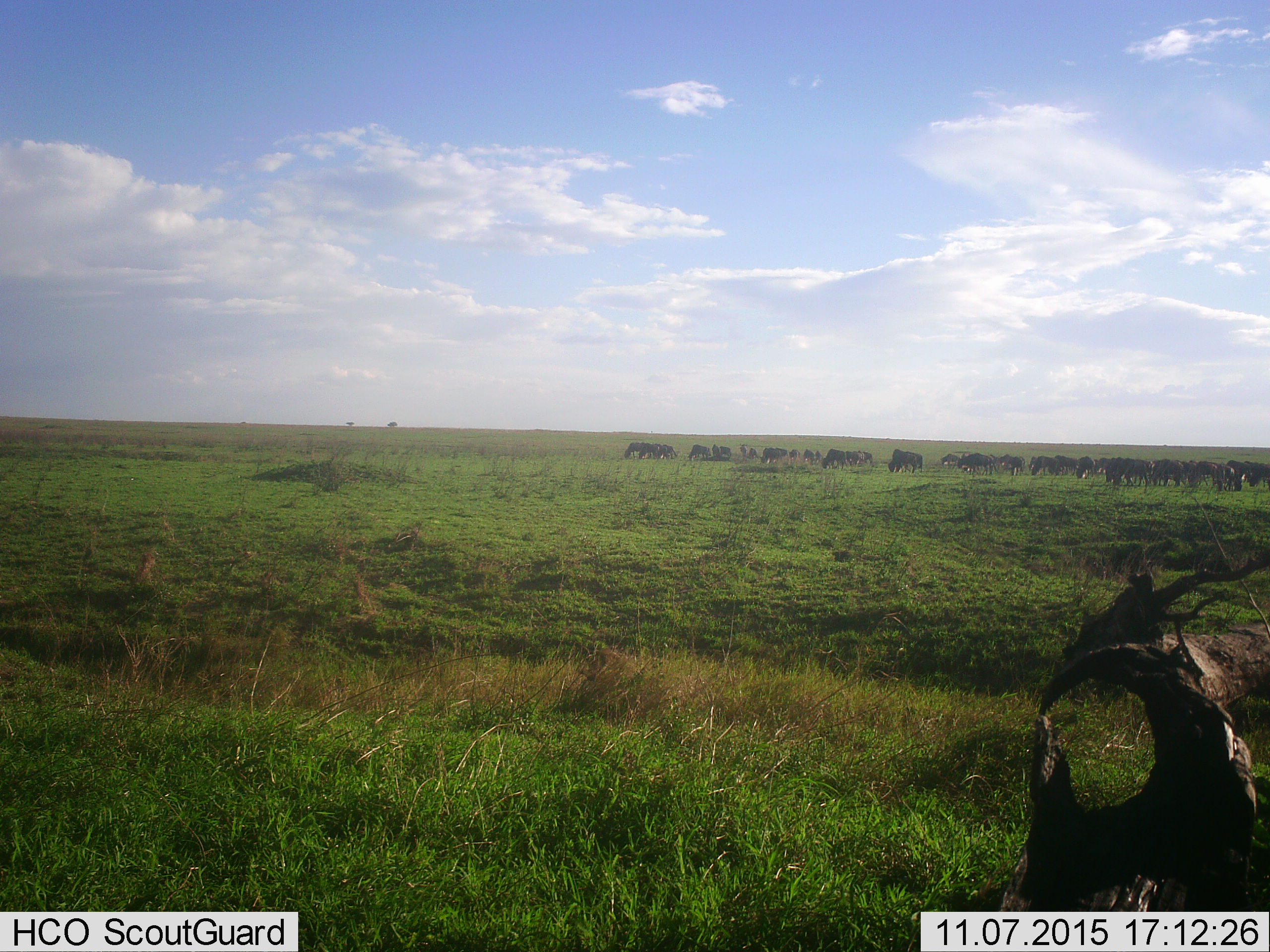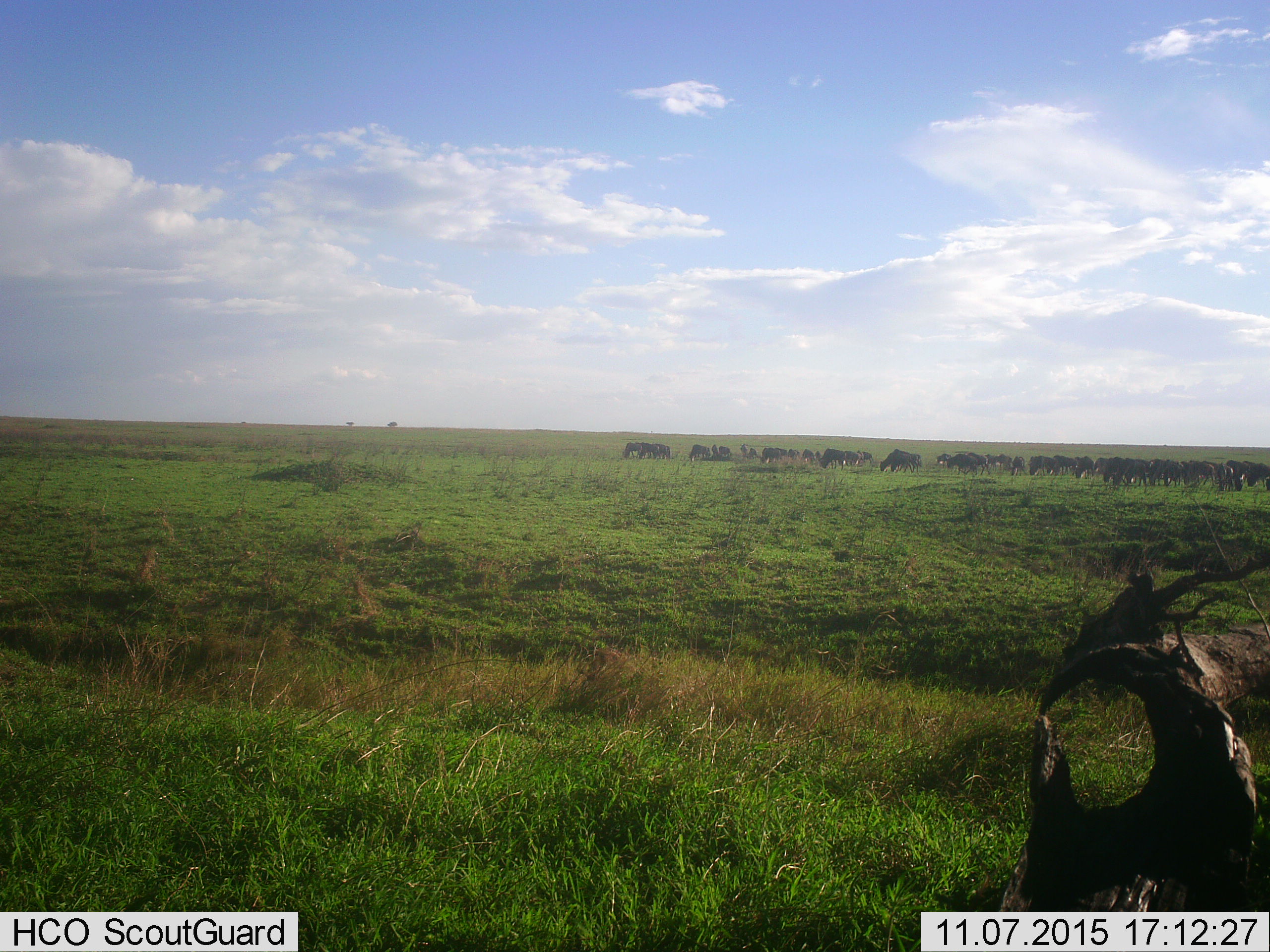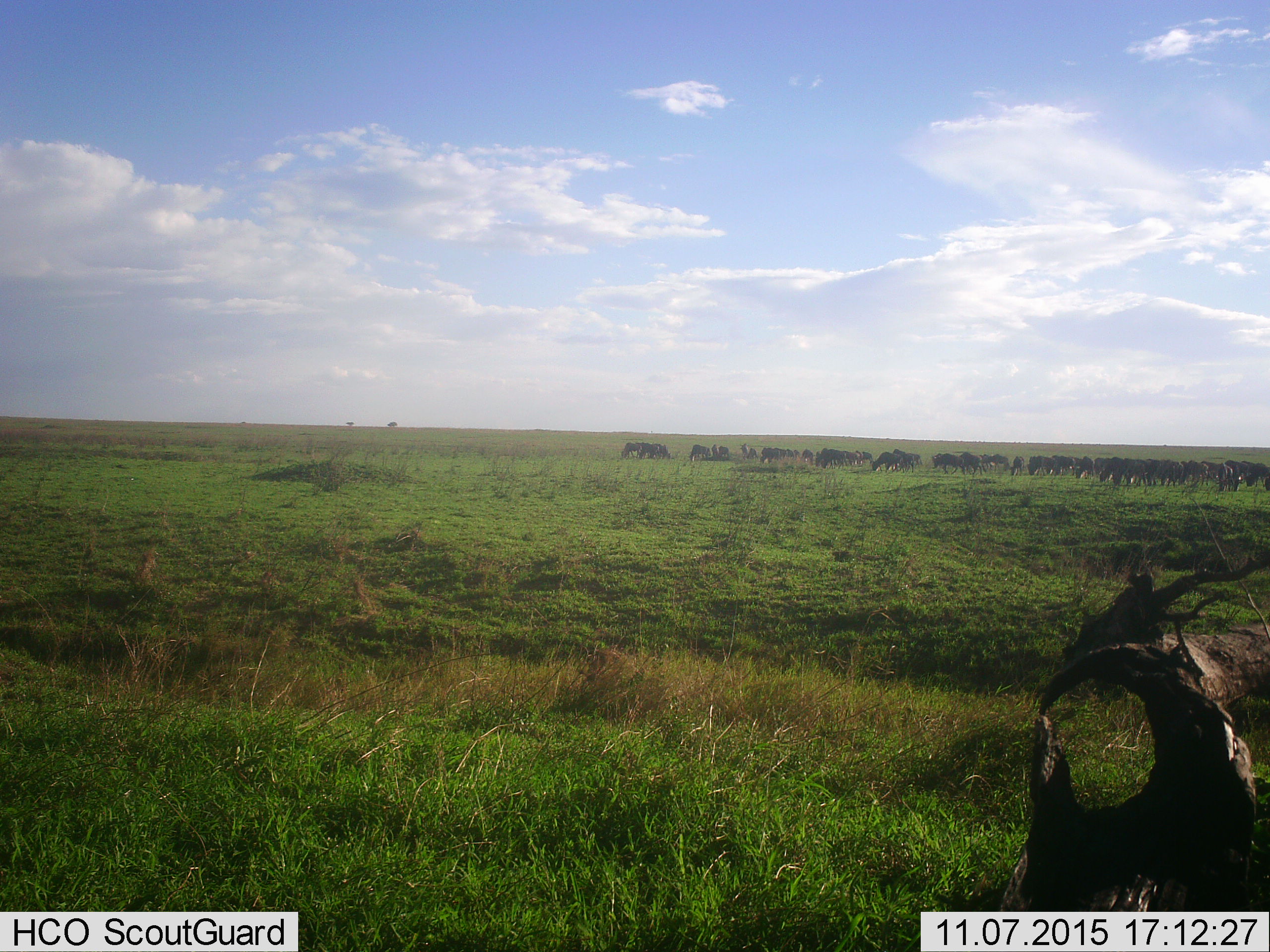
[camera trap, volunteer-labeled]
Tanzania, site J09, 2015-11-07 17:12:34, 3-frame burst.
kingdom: Animalia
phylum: Chordata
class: Mammalia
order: Artiodactyla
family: Bovidae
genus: Connochaetes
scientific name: Connochaetes taurinus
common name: blue wildebeest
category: wildebeest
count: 11-50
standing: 0%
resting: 0%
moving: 83%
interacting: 0%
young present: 0%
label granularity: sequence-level